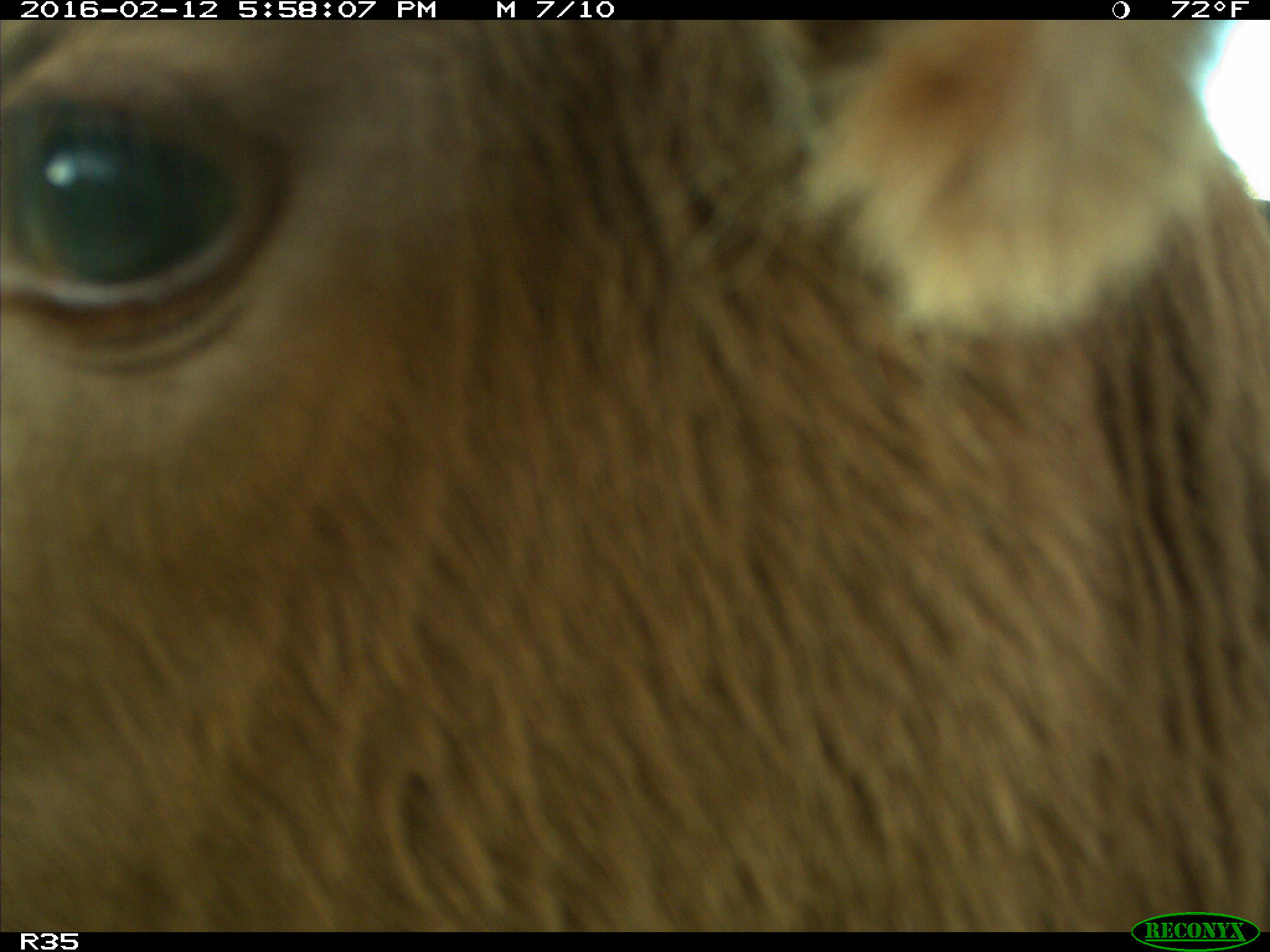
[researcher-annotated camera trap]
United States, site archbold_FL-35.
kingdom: Animalia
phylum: Chordata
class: Mammalia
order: Artiodactyla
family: Bovidae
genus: Bos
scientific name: Bos taurus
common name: domestic cow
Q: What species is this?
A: Bos taurus (domestic cow).